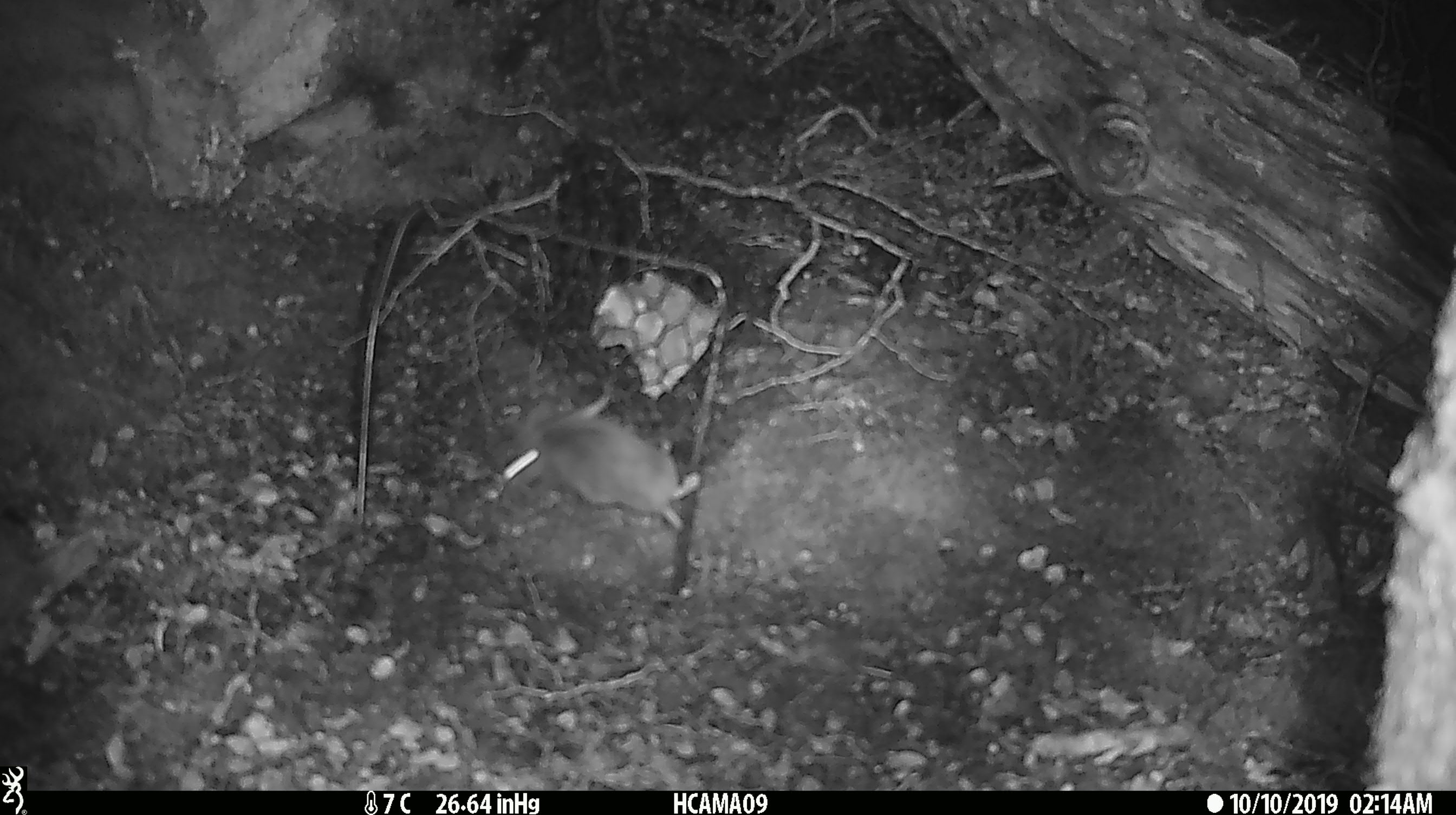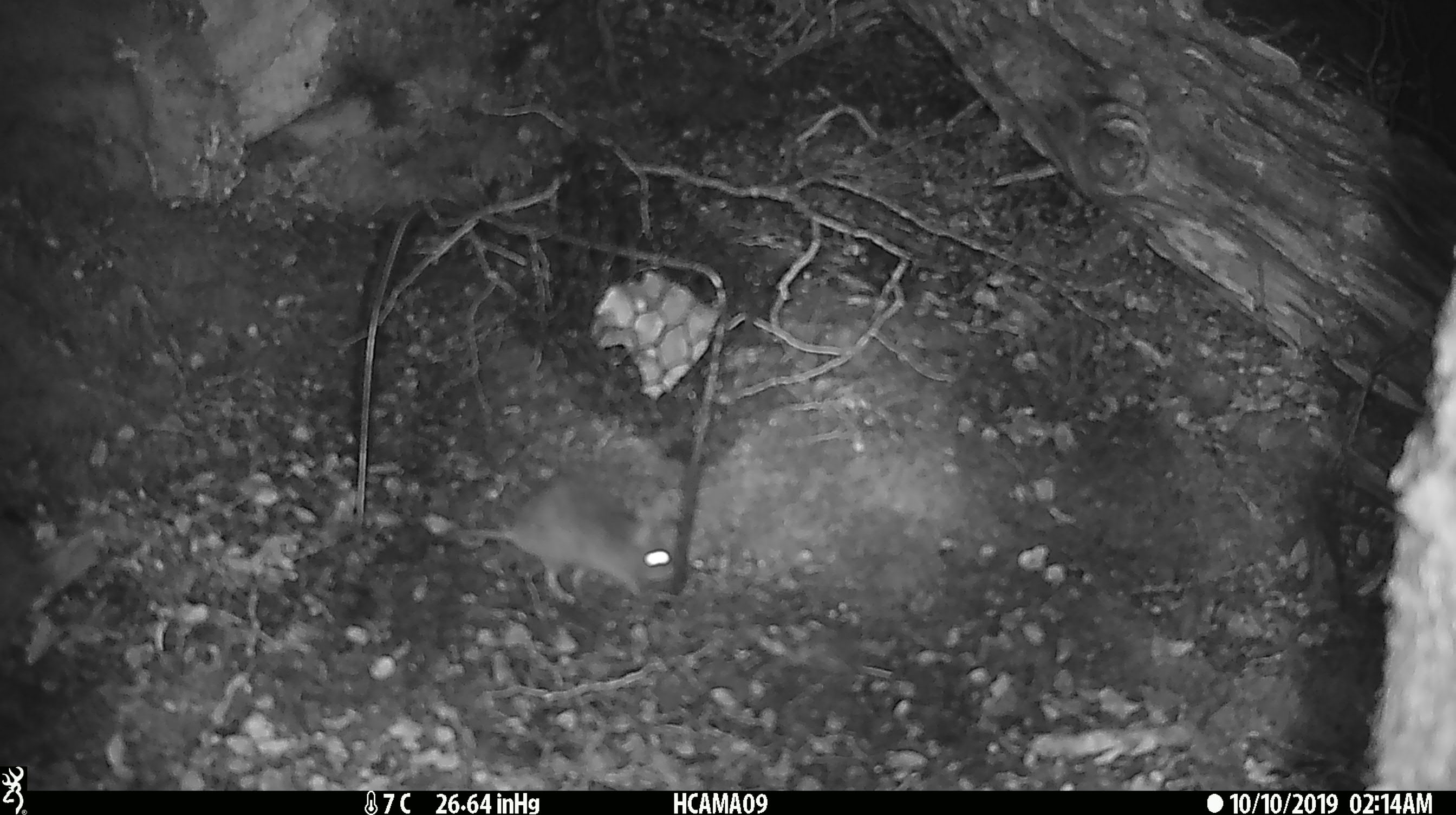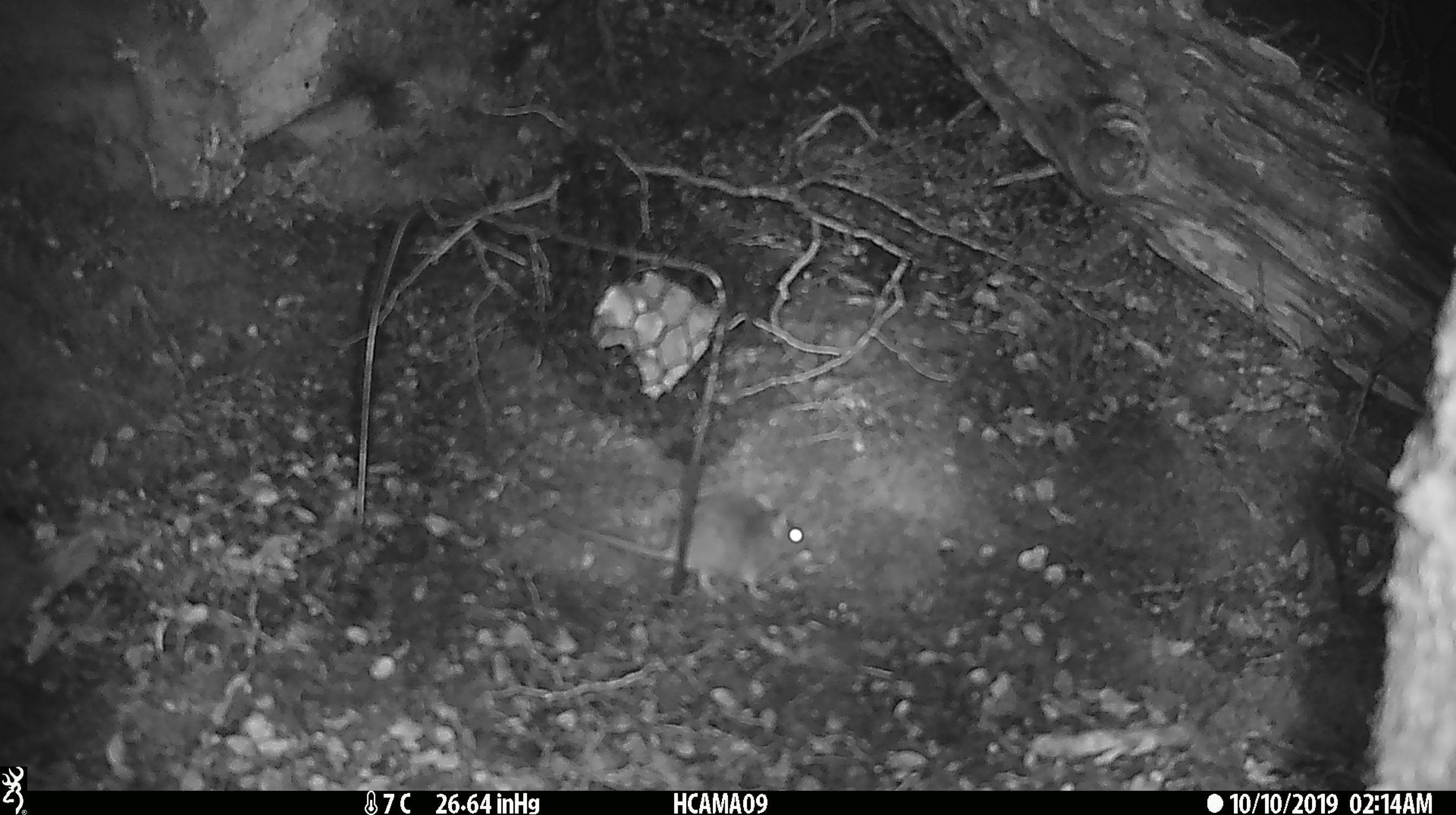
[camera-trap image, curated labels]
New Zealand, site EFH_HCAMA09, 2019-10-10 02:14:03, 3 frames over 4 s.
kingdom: Animalia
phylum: Chordata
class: Mammalia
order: Rodentia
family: Muridae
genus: Mus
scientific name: Mus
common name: mouse